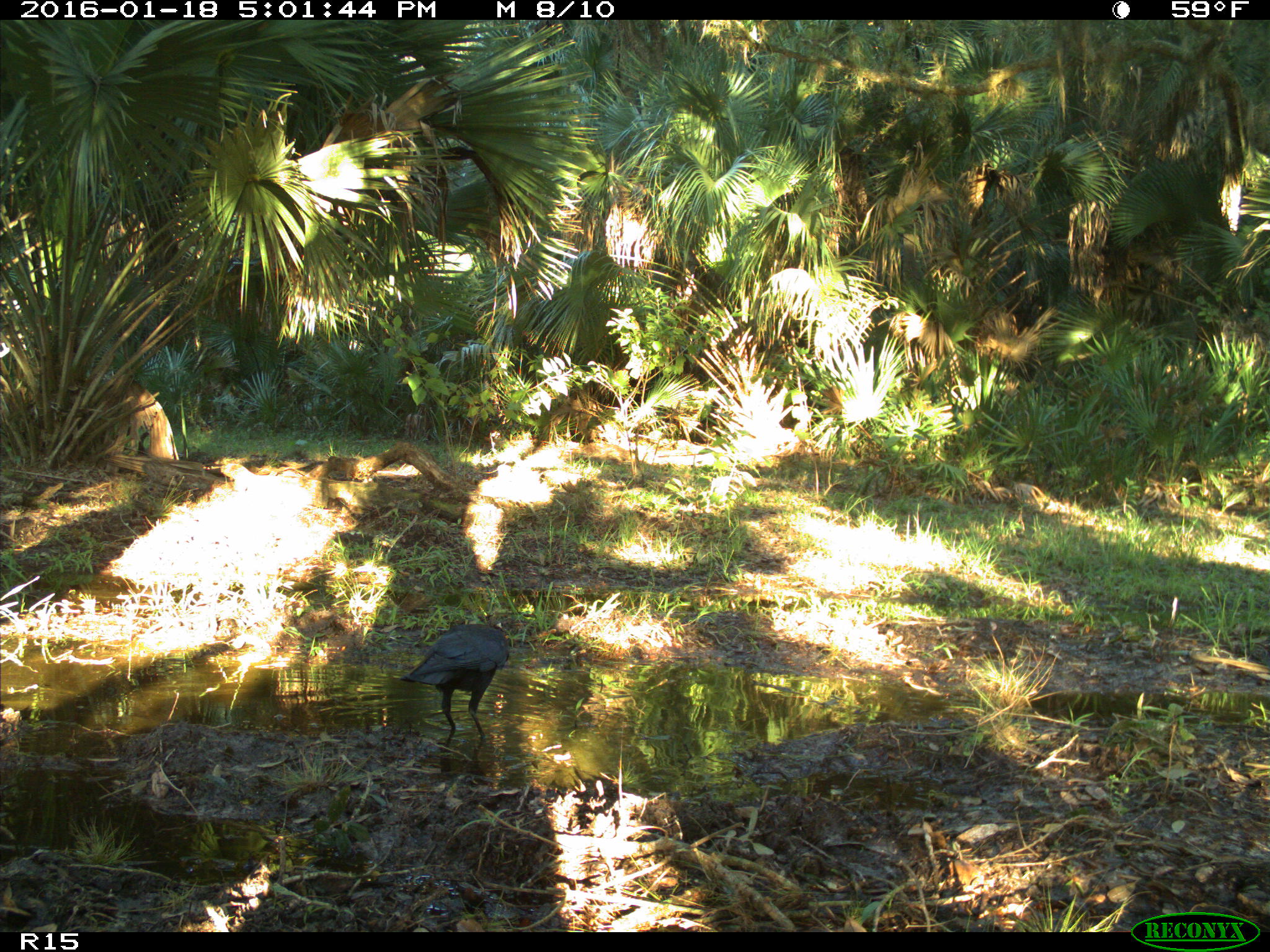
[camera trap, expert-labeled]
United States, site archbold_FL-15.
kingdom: Animalia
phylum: Chordata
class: Aves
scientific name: Aves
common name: birds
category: unidentified bird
Unidentified bird (birds) (Aves).